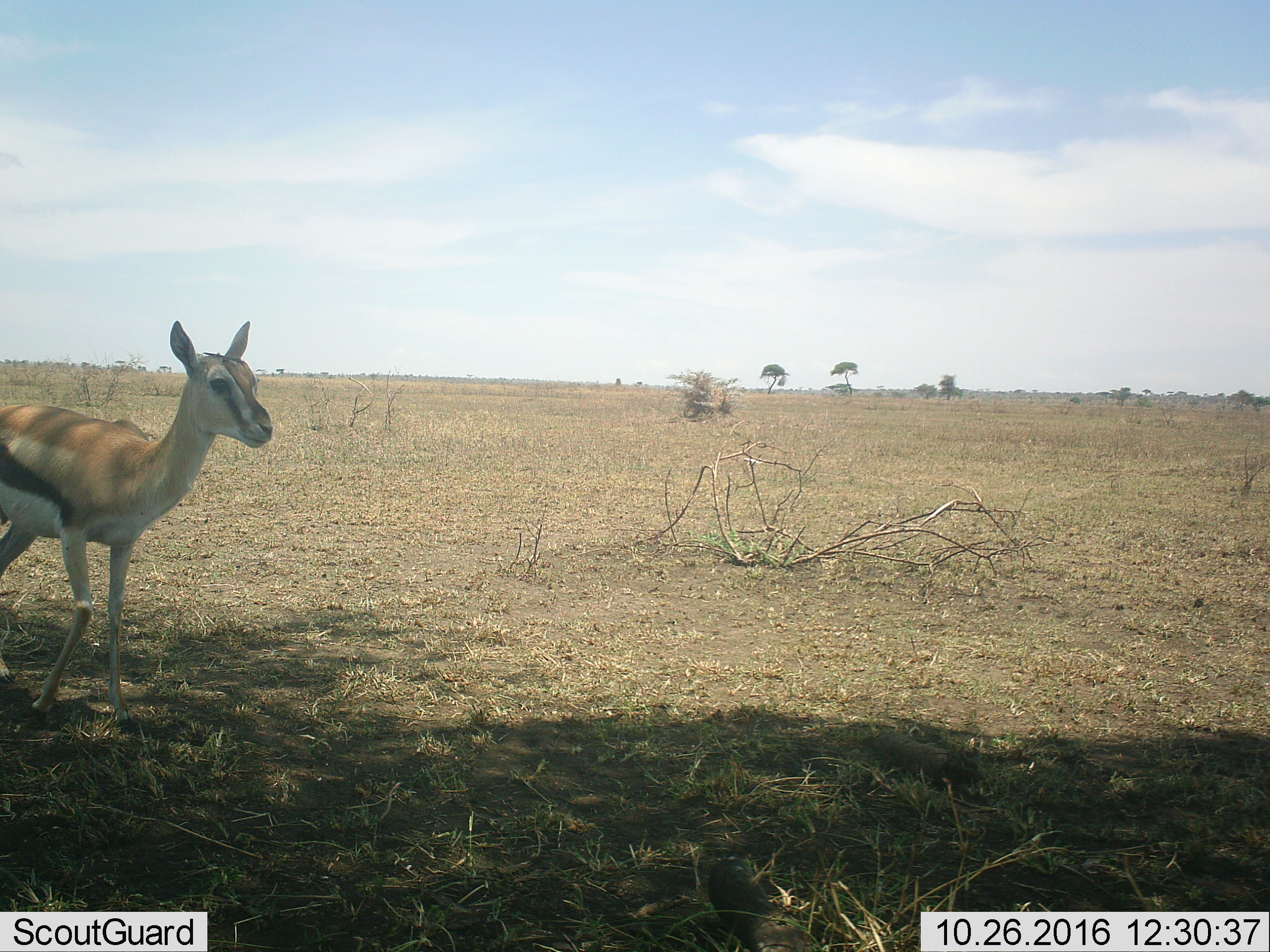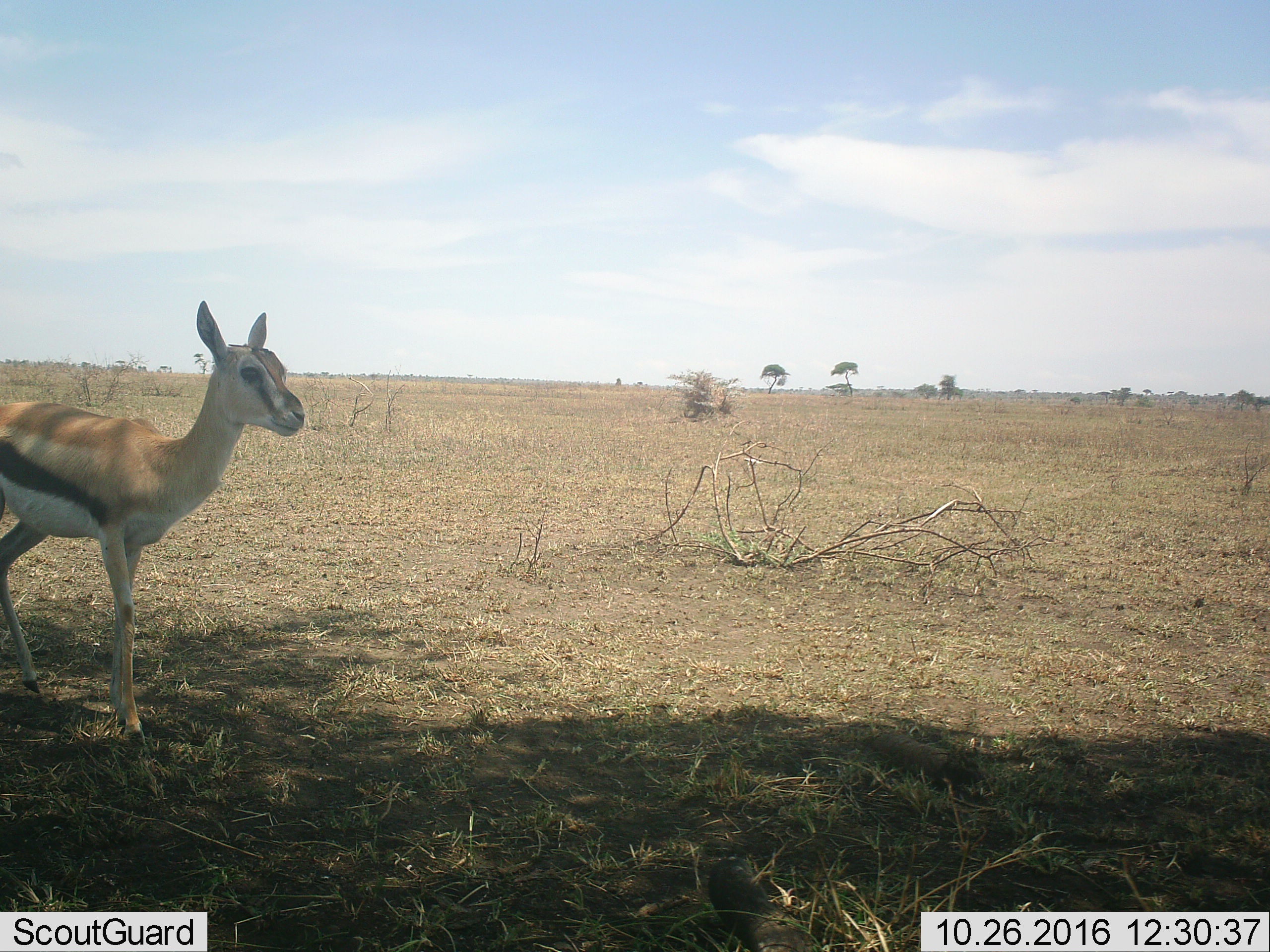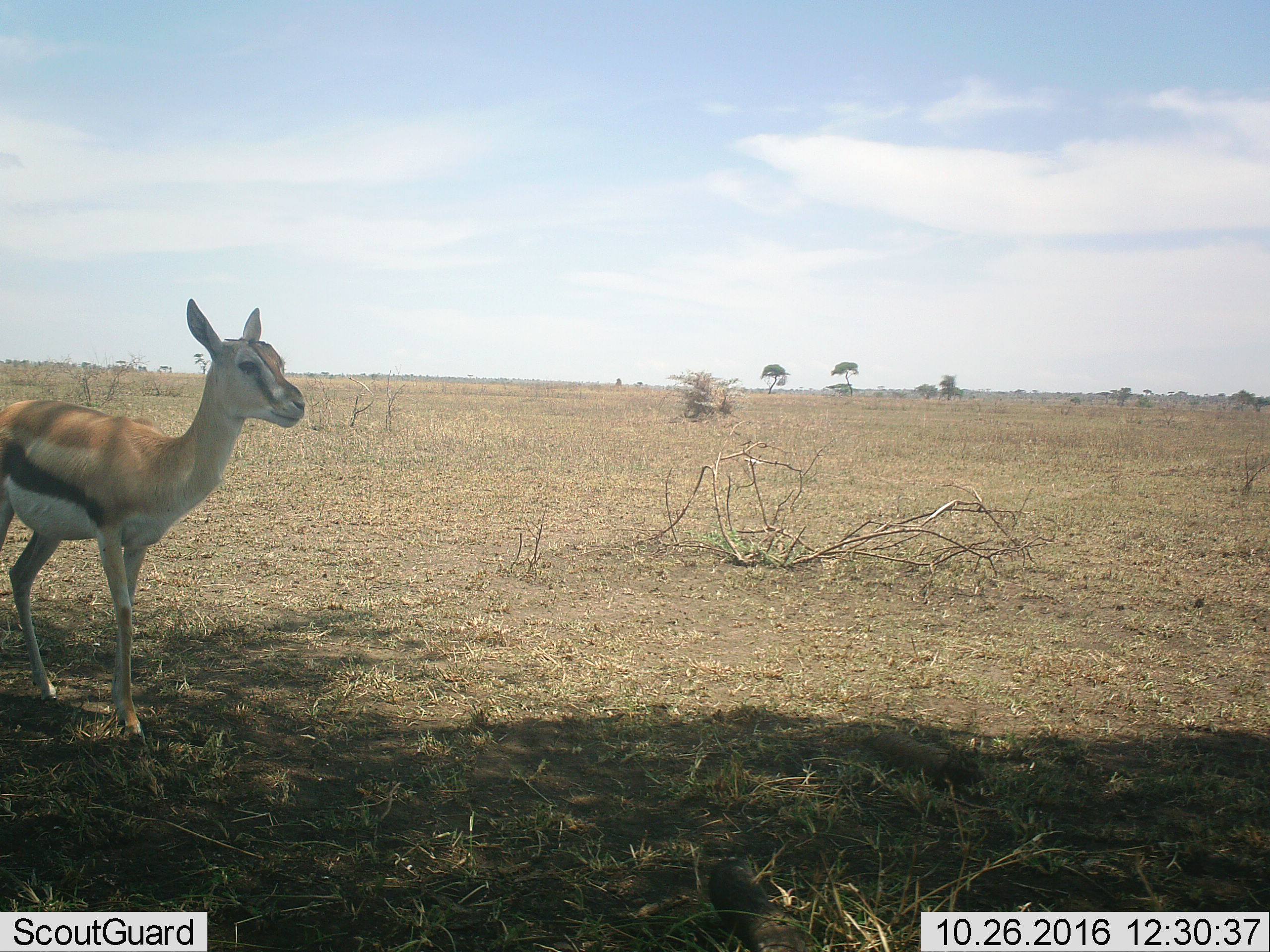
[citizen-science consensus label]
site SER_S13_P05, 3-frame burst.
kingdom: Animalia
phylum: Chordata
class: Mammalia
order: Artiodactyla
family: Bovidae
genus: Eudorcas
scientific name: Eudorcas thomsonii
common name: thomson's gazelle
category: gazellethomsons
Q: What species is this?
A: Gazellethomsons (thomson's gazelle) (Eudorcas thomsonii).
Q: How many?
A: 1.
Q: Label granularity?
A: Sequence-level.